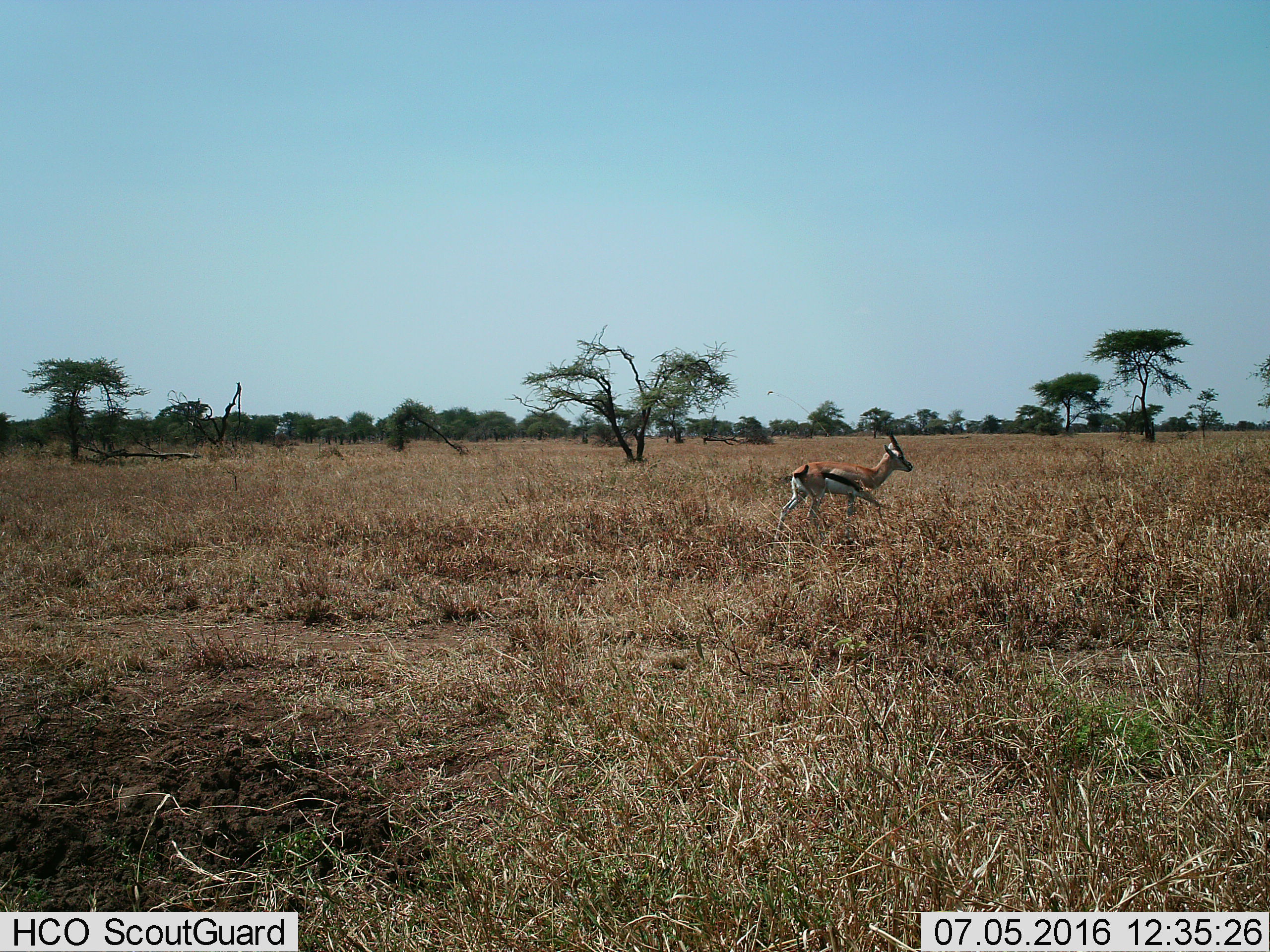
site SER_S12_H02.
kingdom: Animalia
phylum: Chordata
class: Mammalia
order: Artiodactyla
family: Bovidae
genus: Eudorcas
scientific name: Eudorcas thomsonii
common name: thomson's gazelle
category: gazellethomsons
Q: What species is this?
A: Gazellethomsons (thomson's gazelle) (Eudorcas thomsonii).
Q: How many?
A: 1.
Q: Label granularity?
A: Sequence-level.